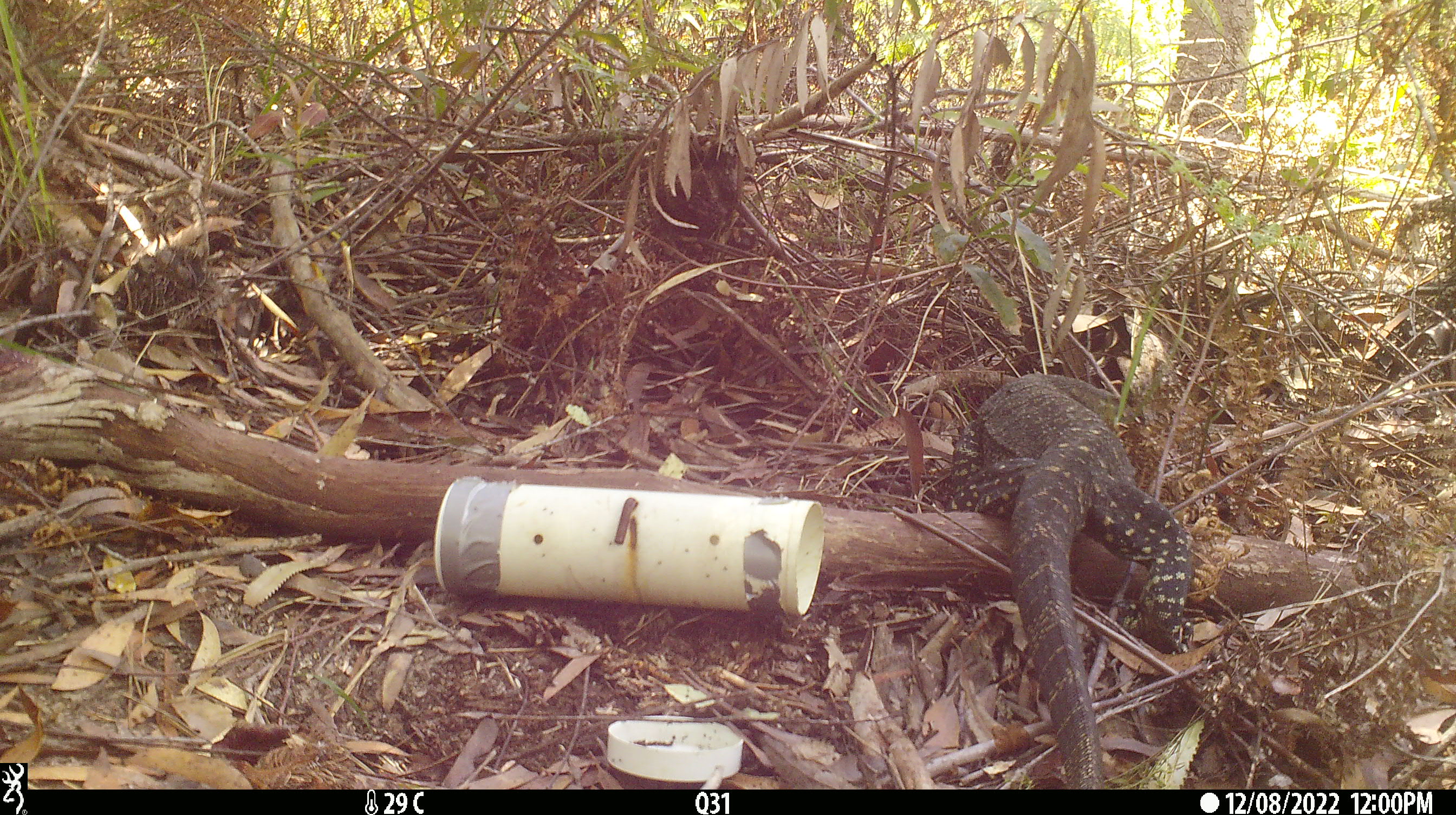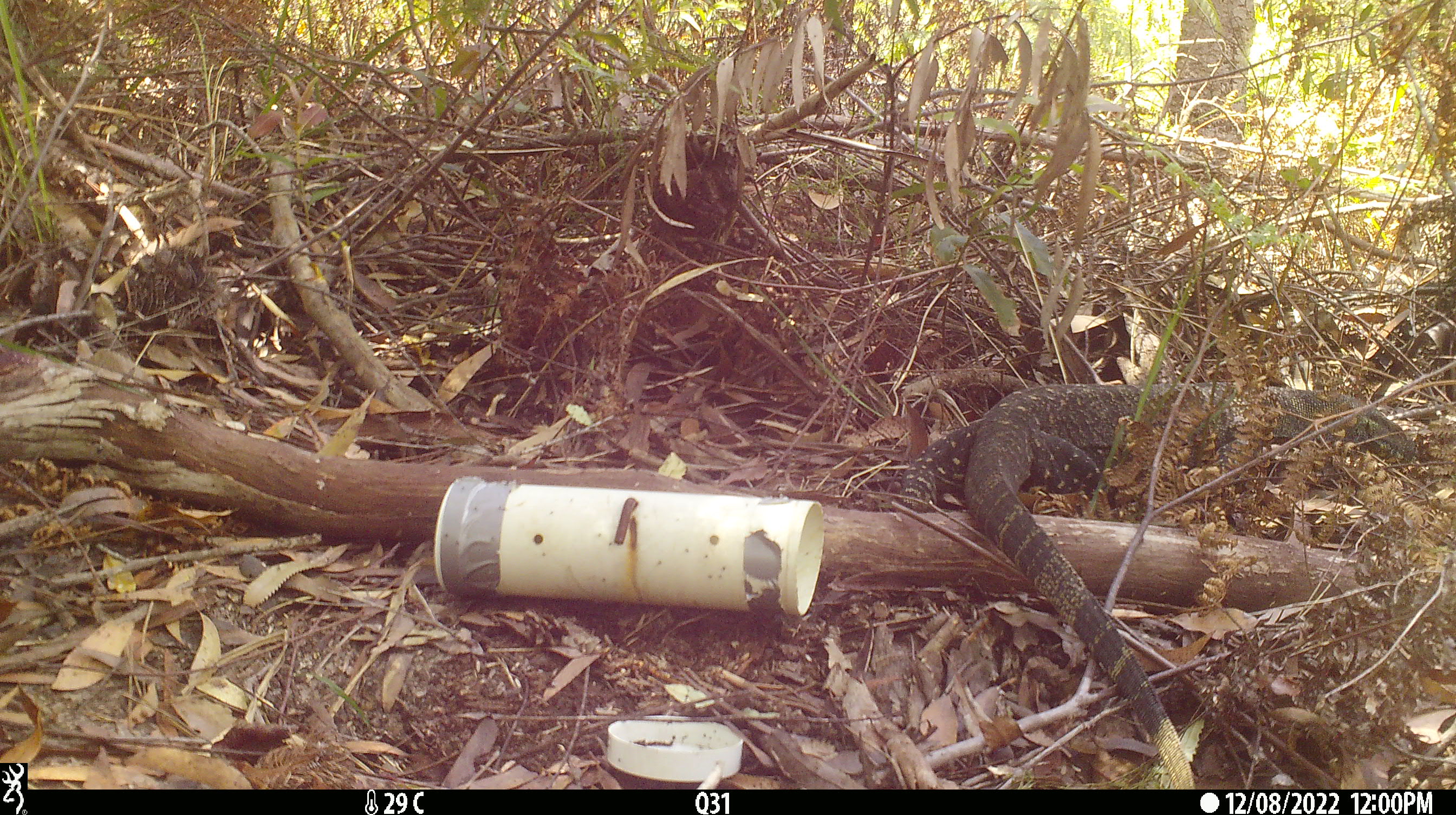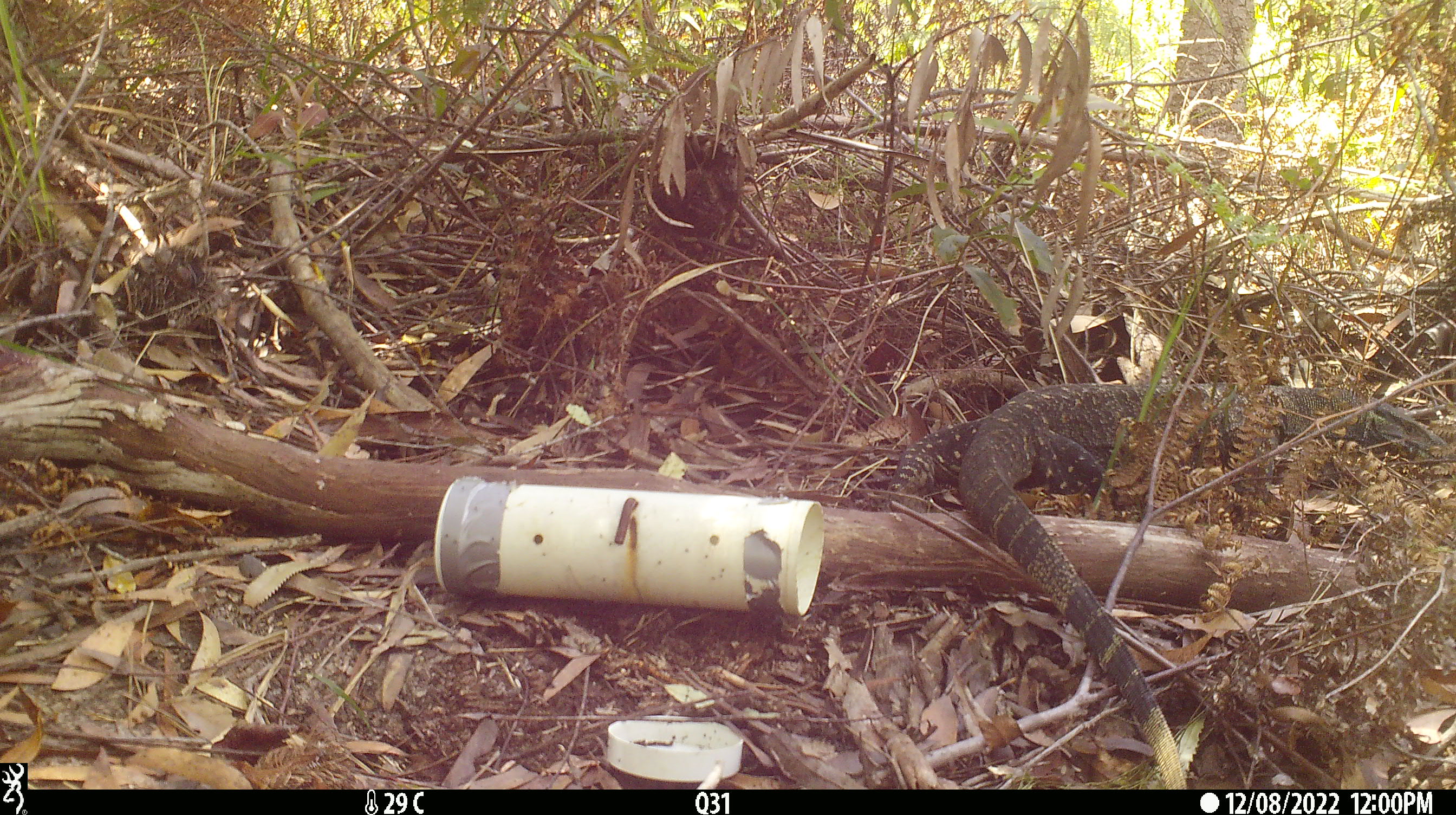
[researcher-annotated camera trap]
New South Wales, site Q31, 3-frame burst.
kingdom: Animalia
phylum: Chordata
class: Reptilia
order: Squamata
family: Varanidae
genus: Varanus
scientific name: Varanus varius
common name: lace monitor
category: goanna